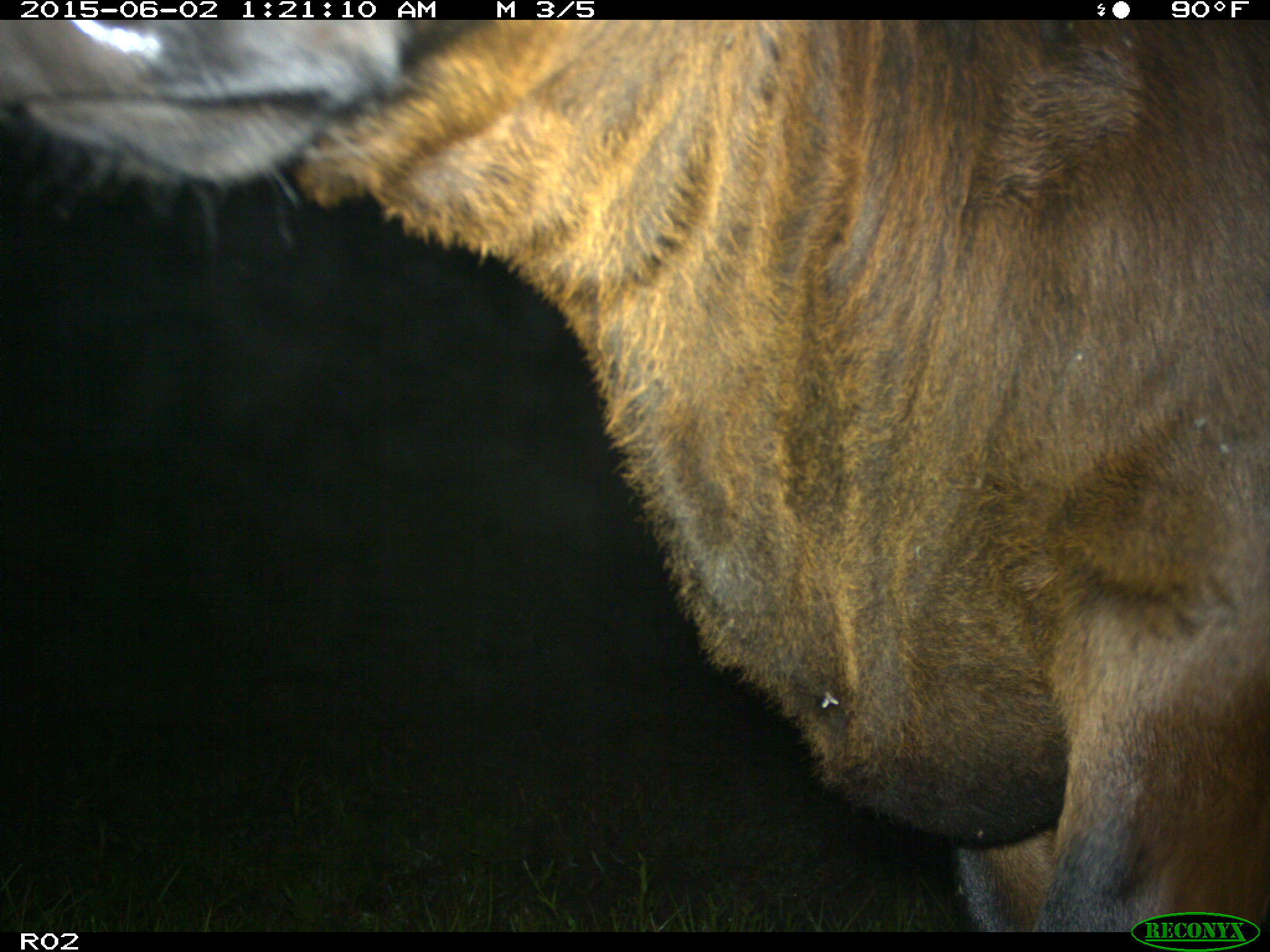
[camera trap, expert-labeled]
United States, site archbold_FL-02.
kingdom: Animalia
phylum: Chordata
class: Mammalia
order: Artiodactyla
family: Bovidae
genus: Bos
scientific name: Bos taurus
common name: domestic cow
Bos taurus (domestic cow).